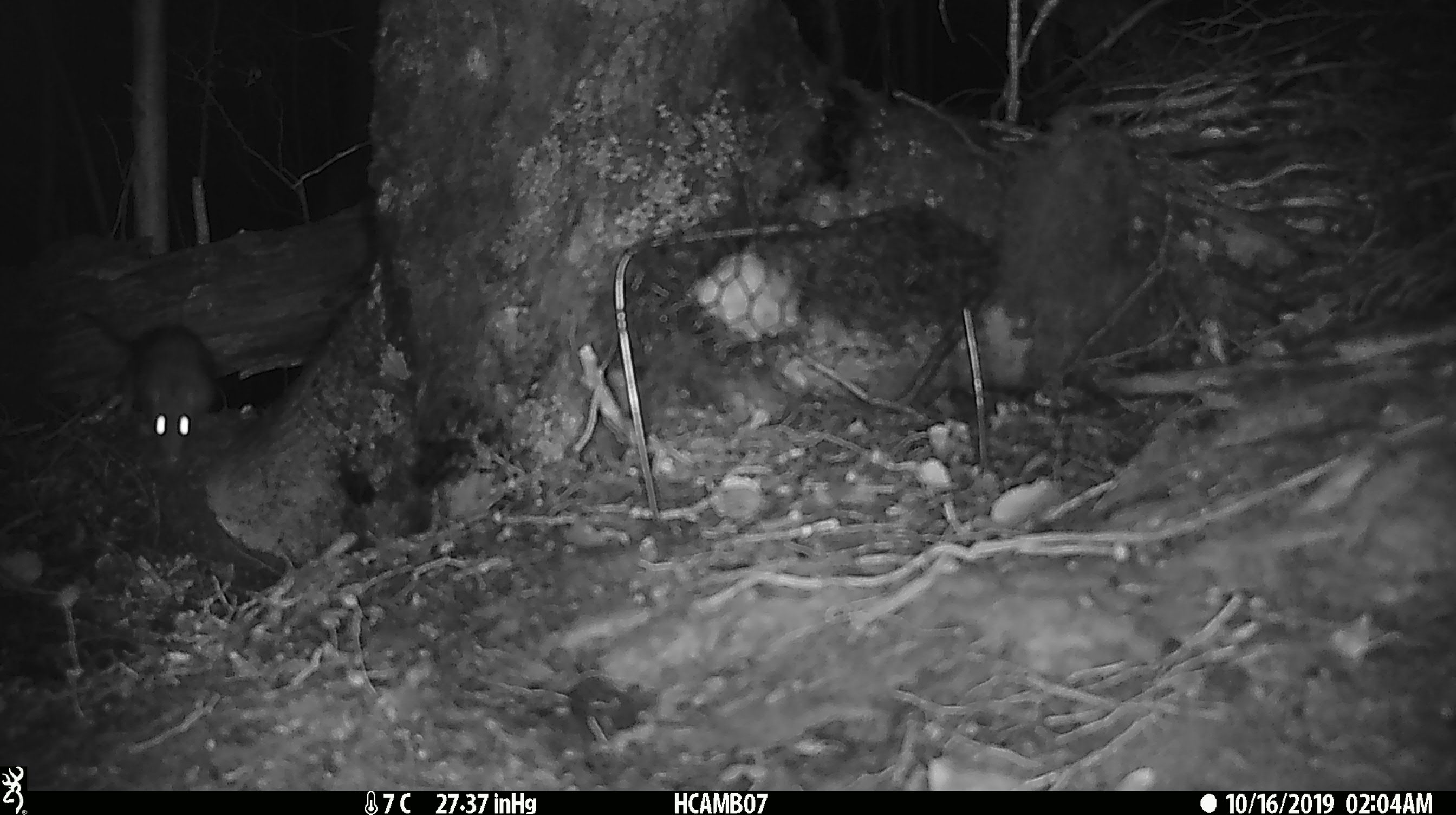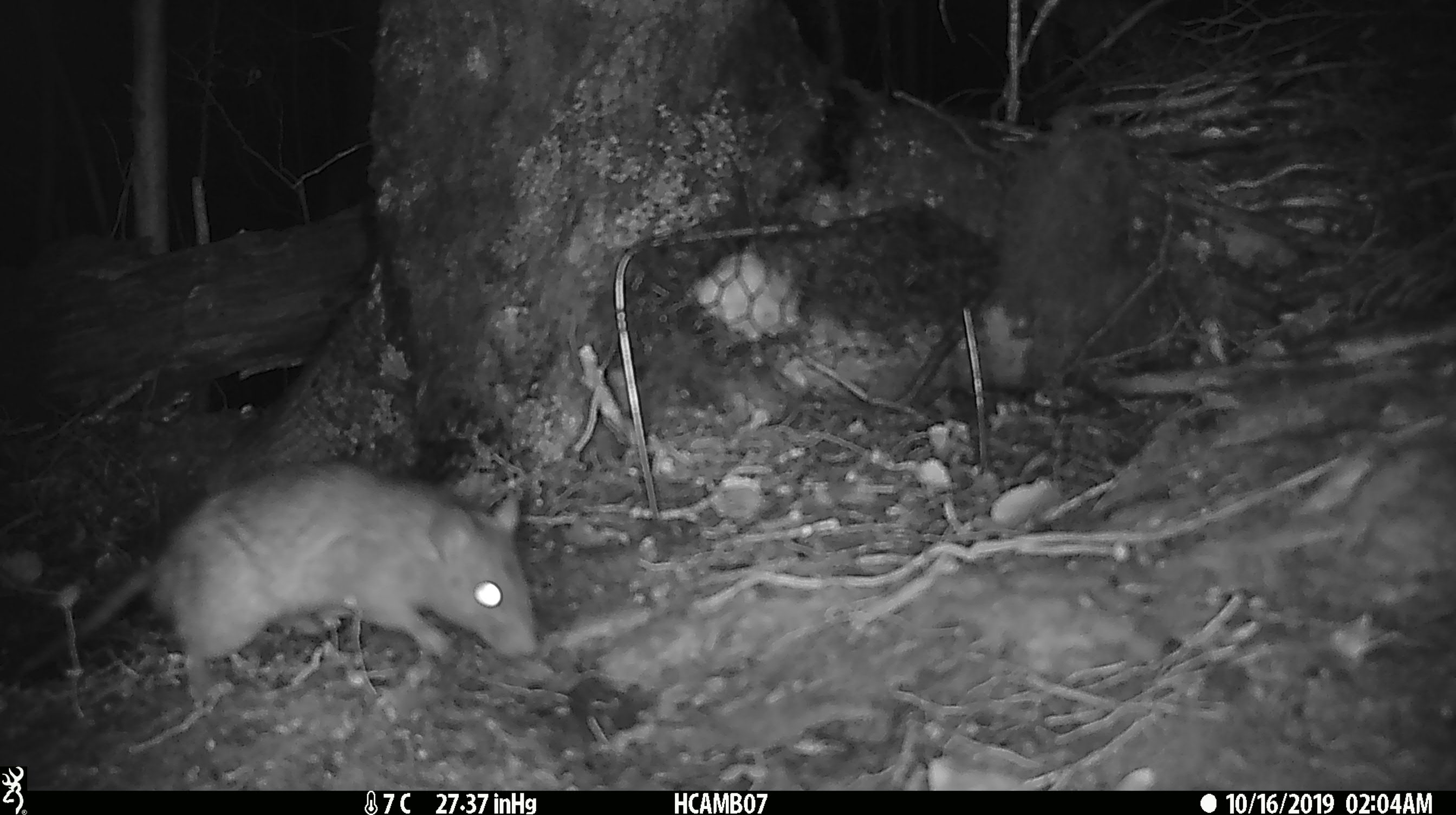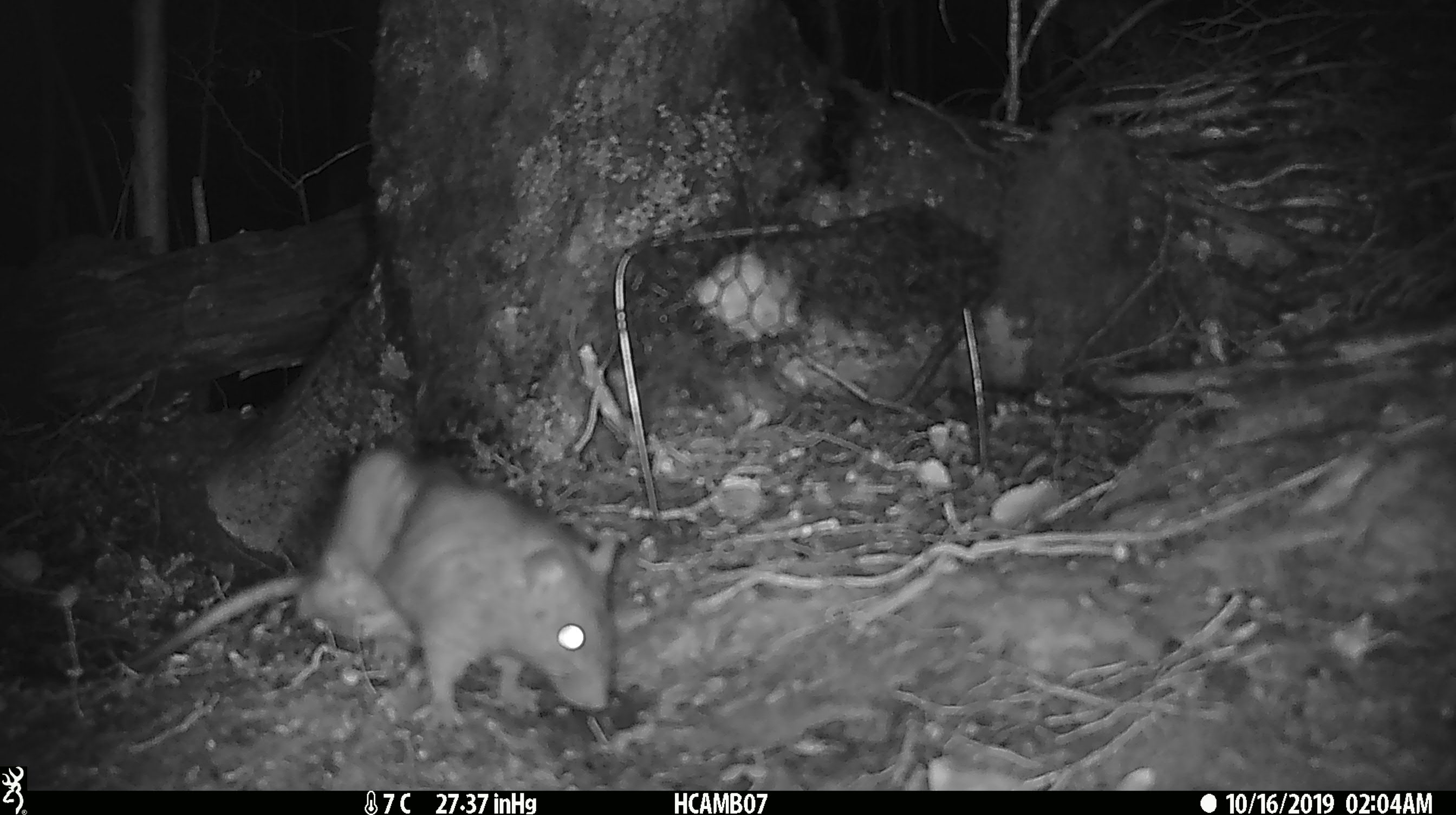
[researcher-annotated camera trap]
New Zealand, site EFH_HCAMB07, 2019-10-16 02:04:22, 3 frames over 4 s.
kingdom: Animalia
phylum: Chordata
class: Mammalia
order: Rodentia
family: Muridae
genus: Rattus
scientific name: Rattus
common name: rat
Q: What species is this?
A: Rat (Rattus).